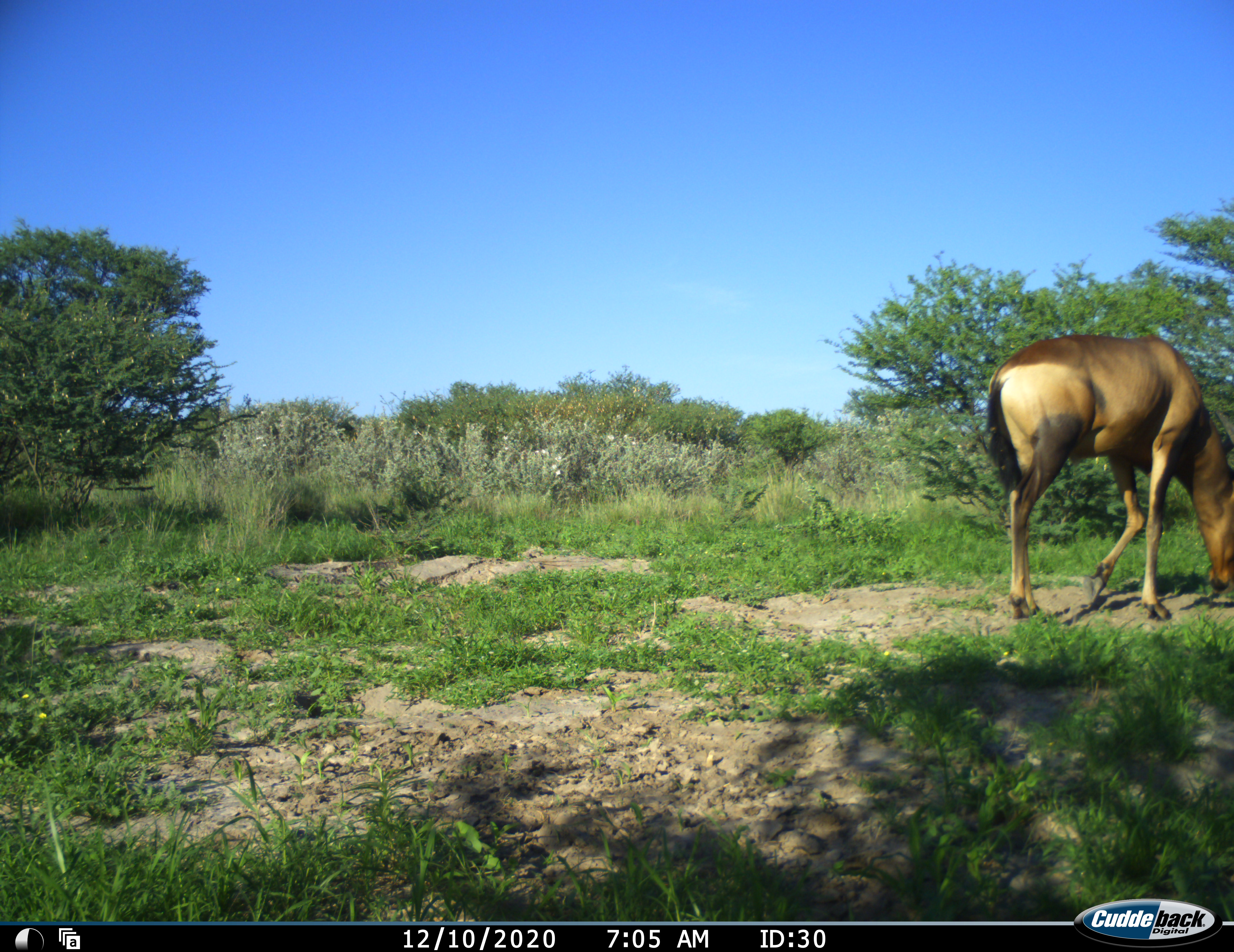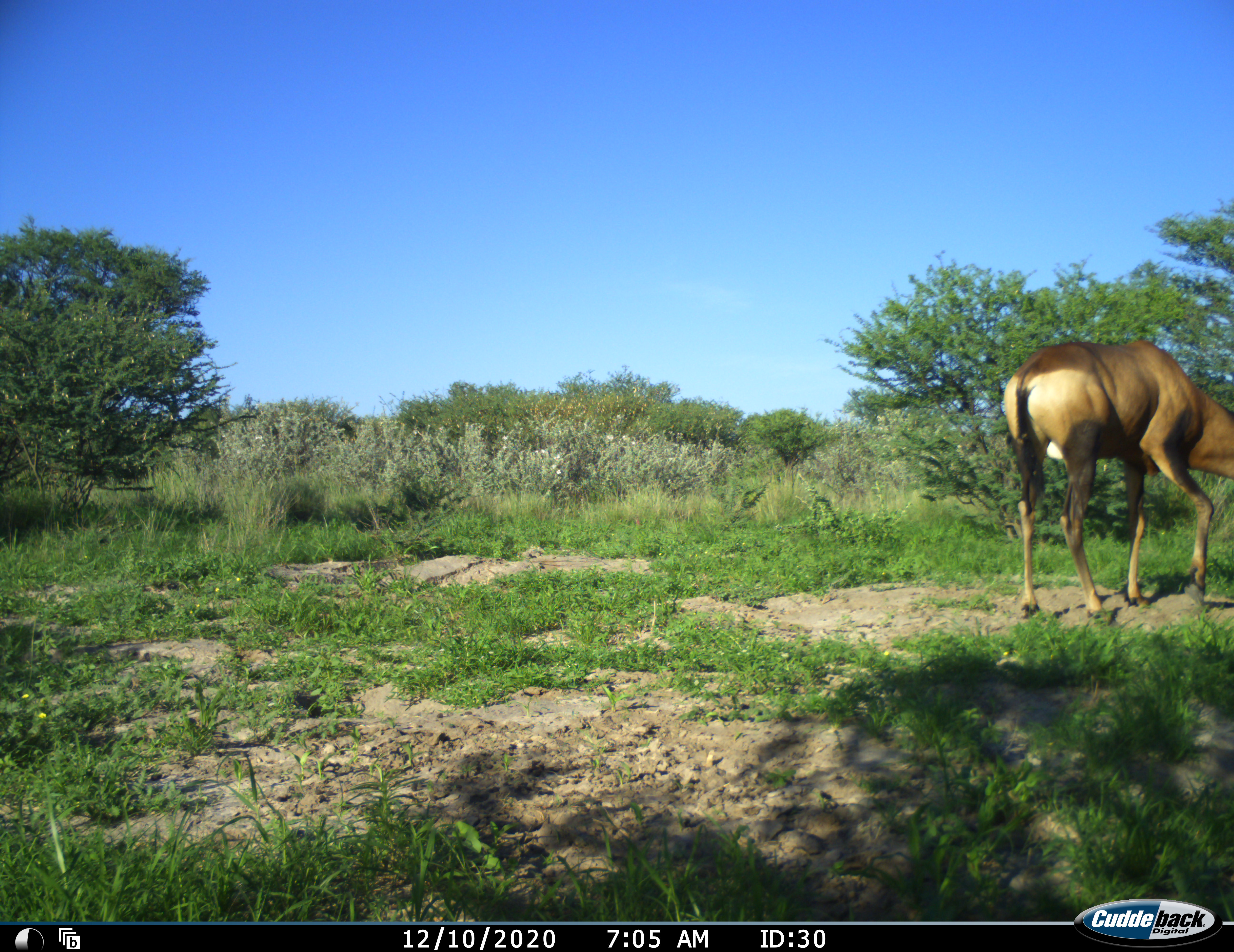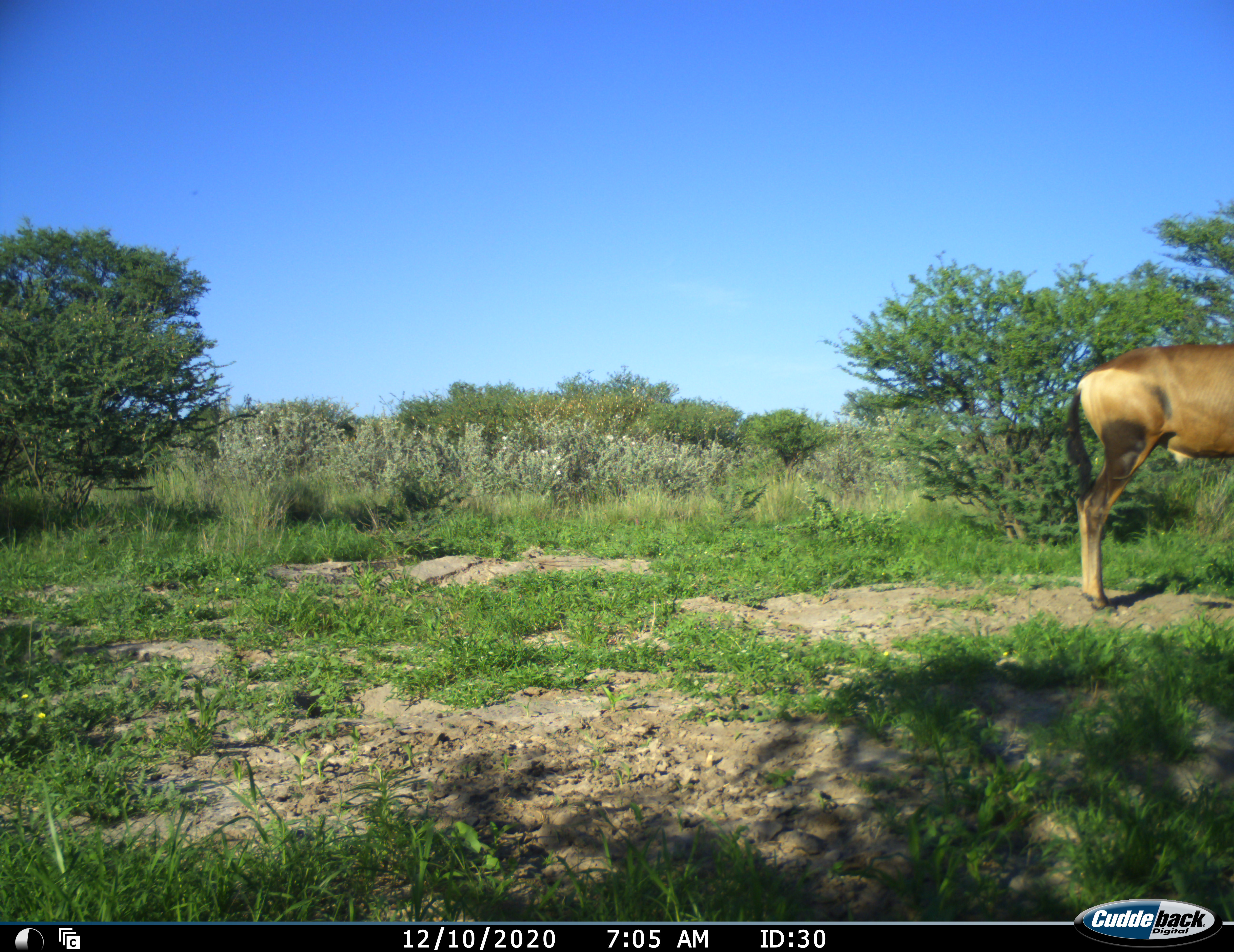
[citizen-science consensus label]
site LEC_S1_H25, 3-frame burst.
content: unidentified animal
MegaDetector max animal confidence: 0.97